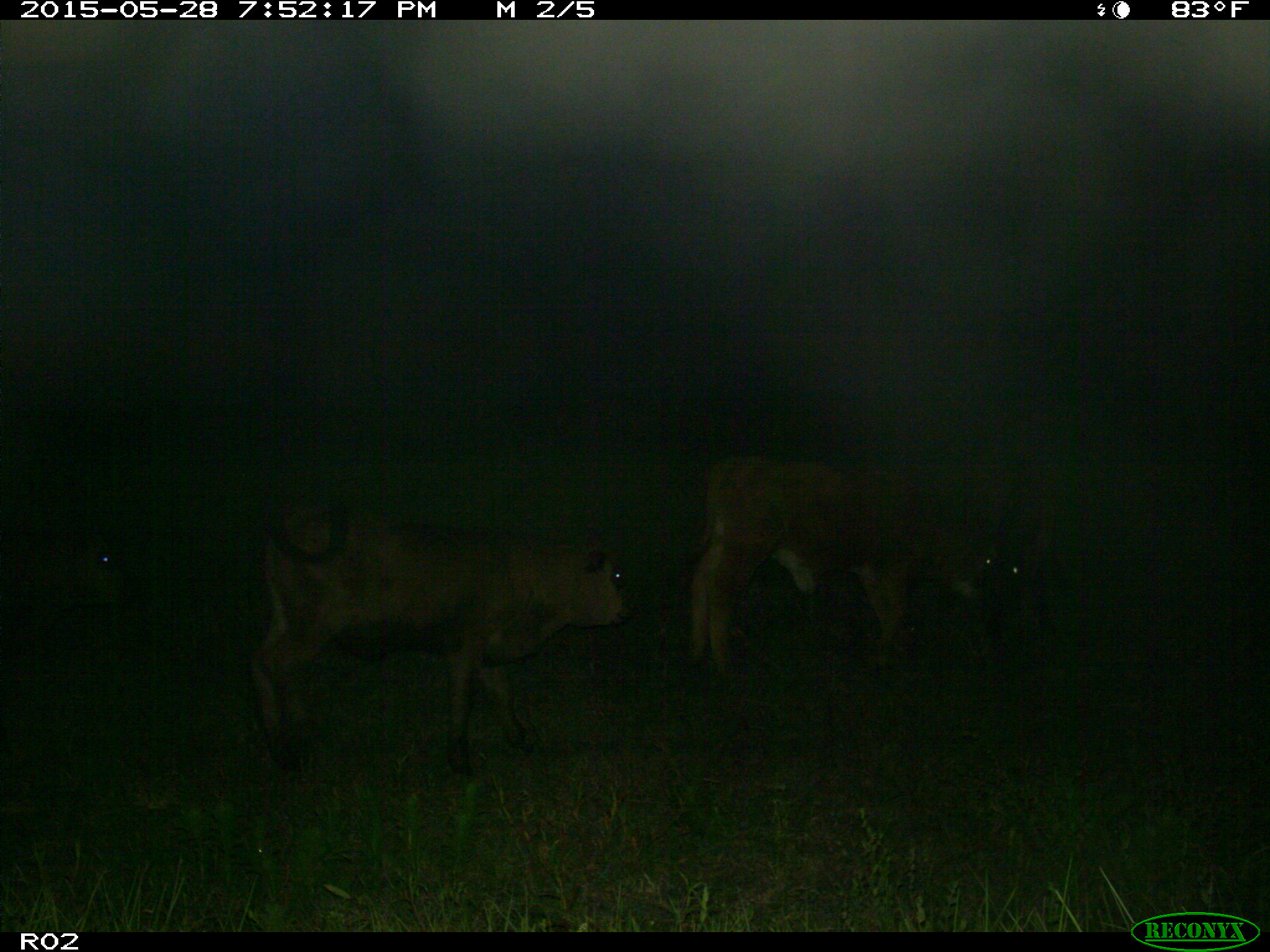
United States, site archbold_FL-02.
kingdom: Animalia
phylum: Chordata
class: Mammalia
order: Artiodactyla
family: Bovidae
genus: Bos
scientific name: Bos taurus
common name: domestic cow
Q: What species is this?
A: Bos taurus (domestic cow).